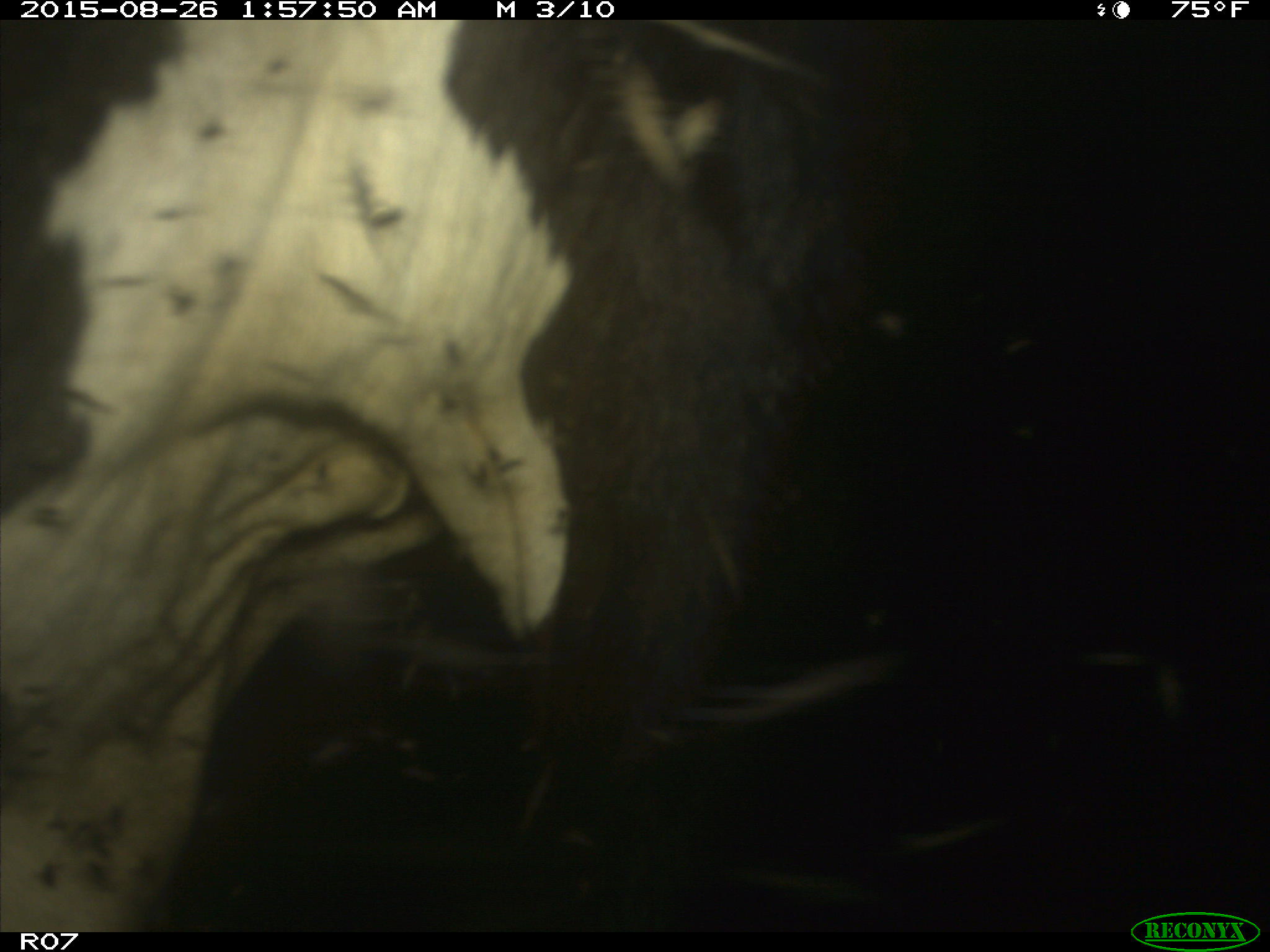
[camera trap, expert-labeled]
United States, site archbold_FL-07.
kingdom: Animalia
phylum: Chordata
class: Mammalia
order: Artiodactyla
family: Bovidae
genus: Bos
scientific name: Bos taurus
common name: domestic cow